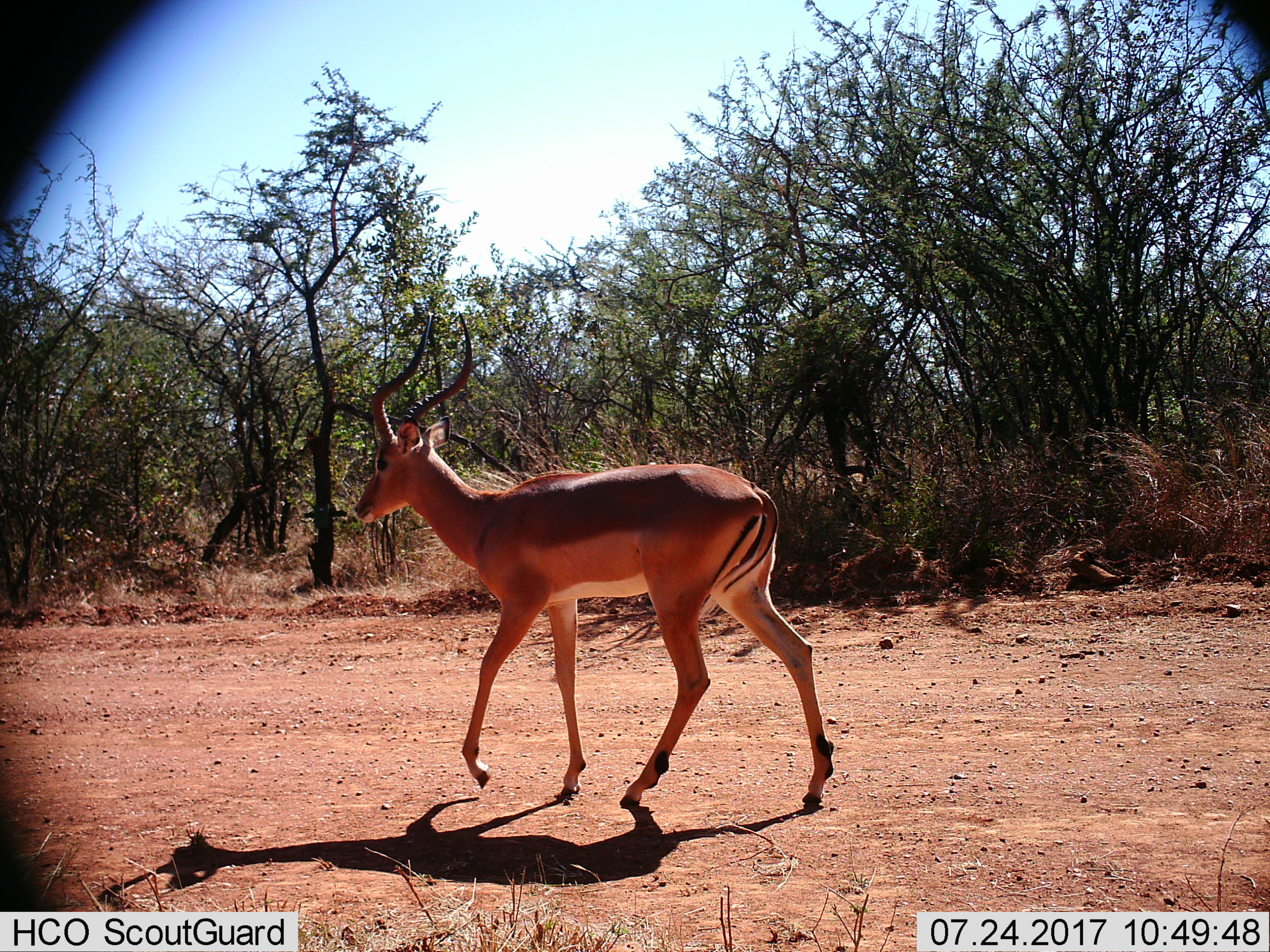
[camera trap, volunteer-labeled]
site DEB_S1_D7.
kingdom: Animalia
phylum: Chordata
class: Mammalia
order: Artiodactyla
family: Bovidae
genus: Aepyceros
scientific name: Aepyceros melampus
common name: impala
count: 1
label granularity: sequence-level